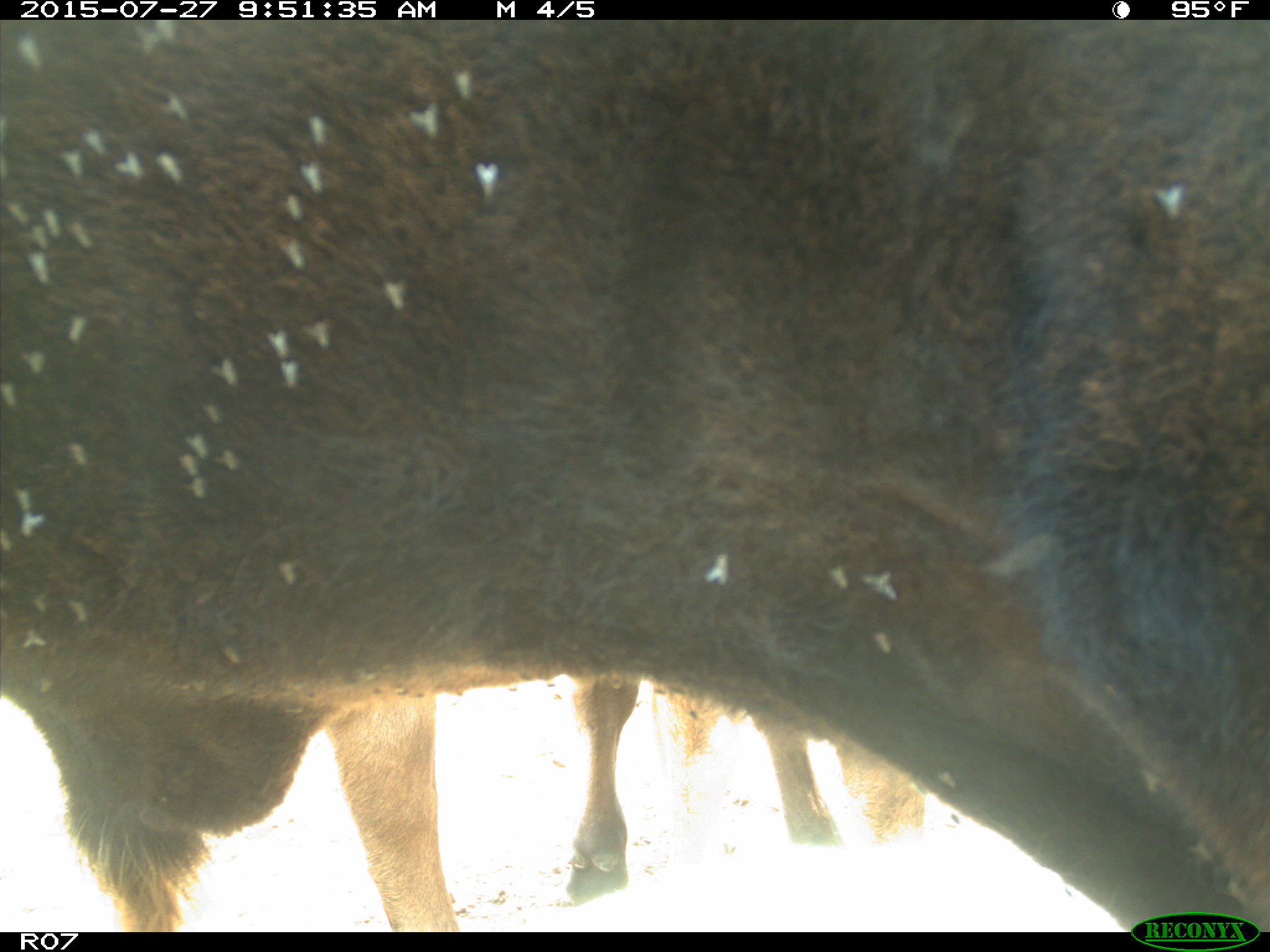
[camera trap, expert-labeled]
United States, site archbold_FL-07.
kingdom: Animalia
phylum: Chordata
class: Mammalia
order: Artiodactyla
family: Bovidae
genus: Bos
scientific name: Bos taurus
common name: domestic cow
Bos taurus (domestic cow).